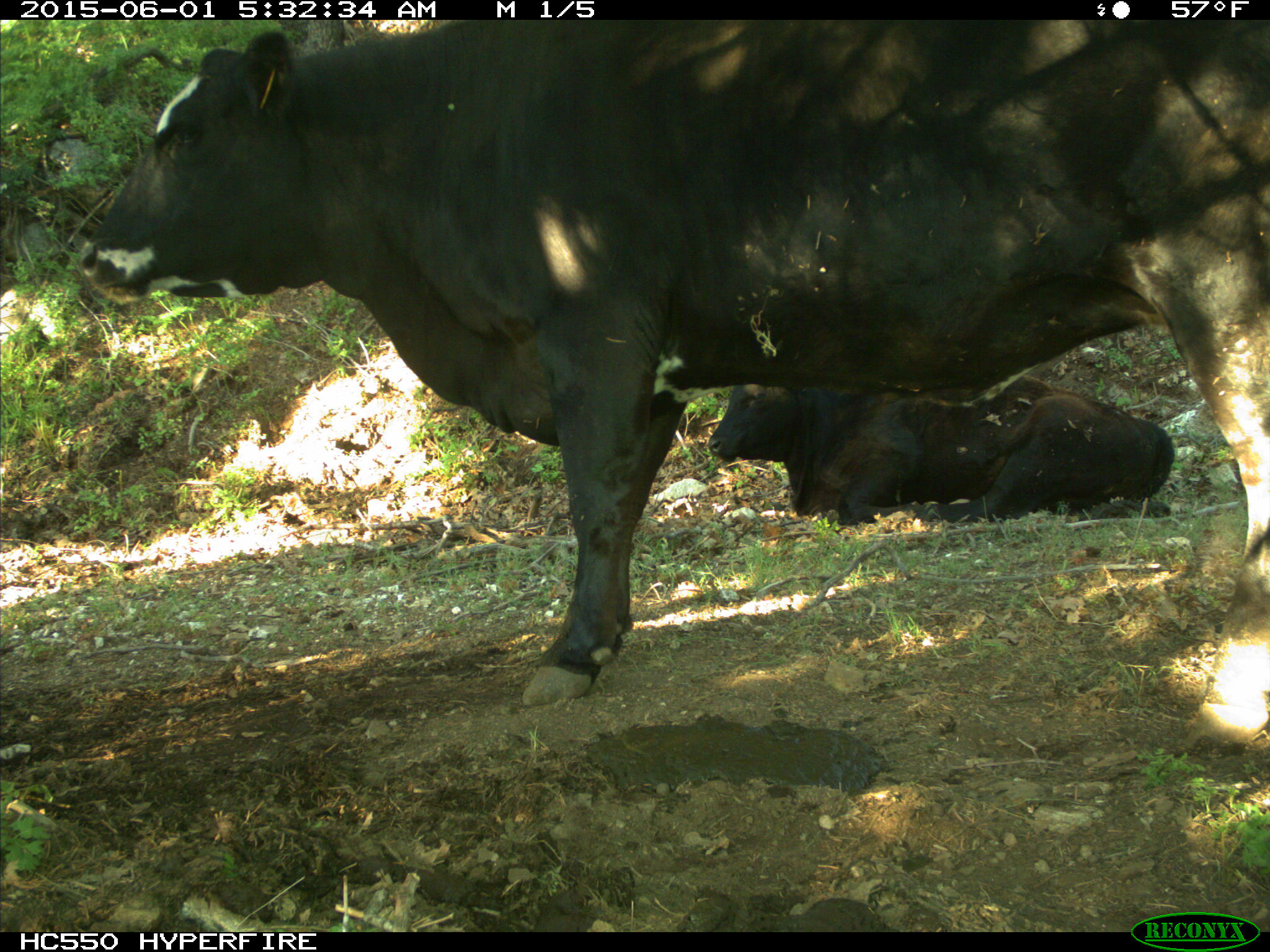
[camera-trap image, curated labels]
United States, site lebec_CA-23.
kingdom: Animalia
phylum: Chordata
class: Mammalia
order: Artiodactyla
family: Bovidae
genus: Bos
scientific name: Bos taurus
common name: domestic cow